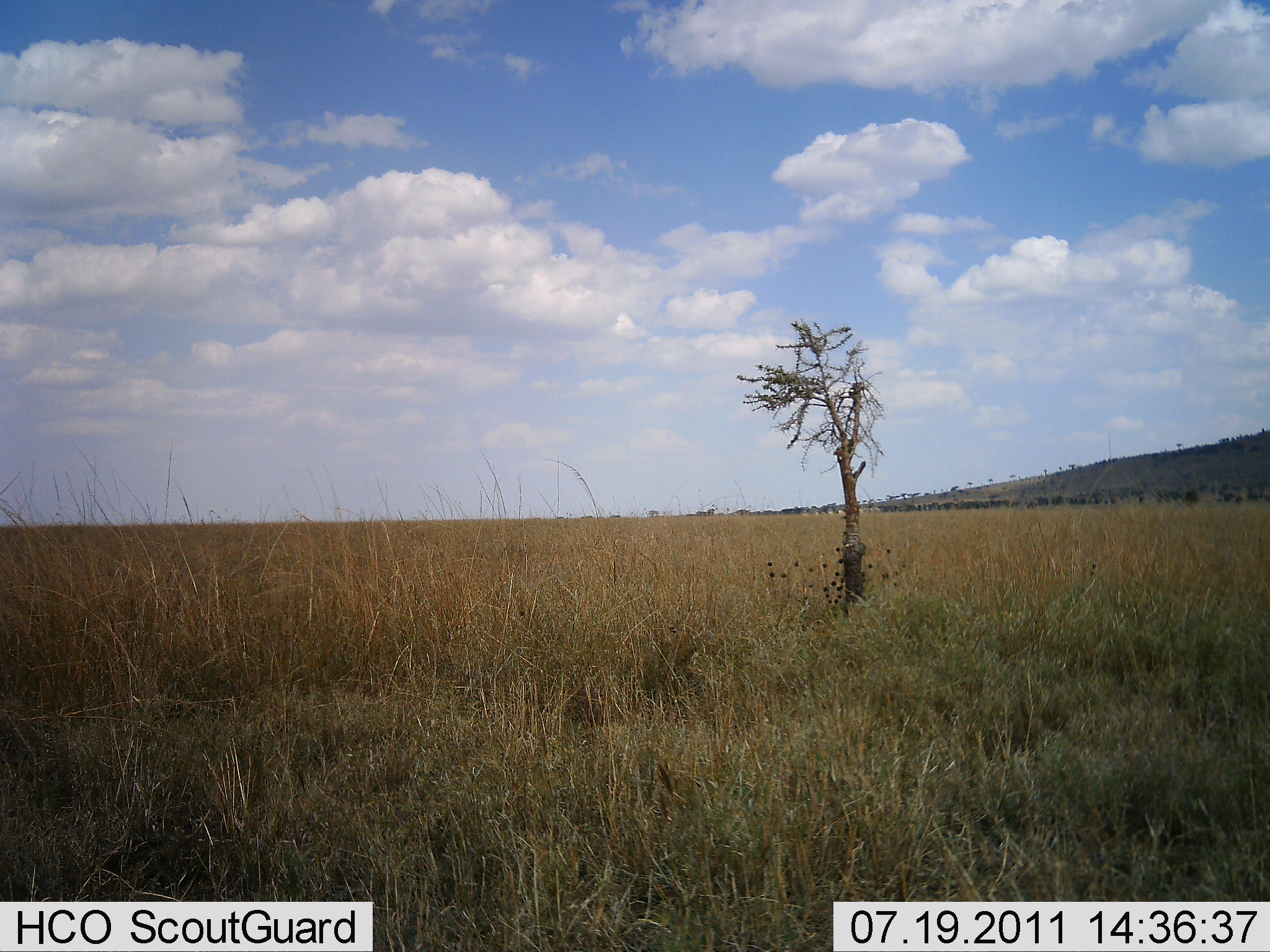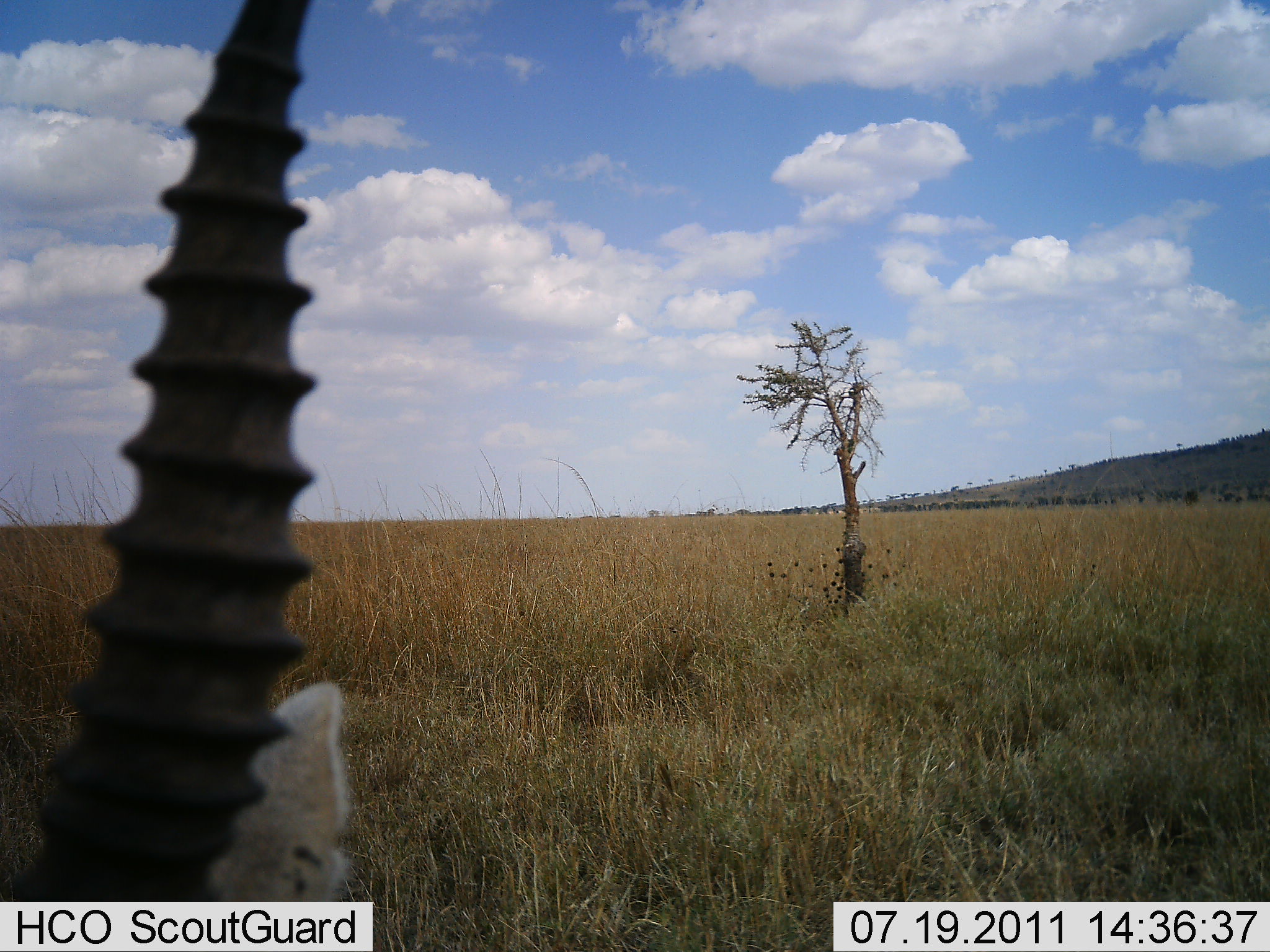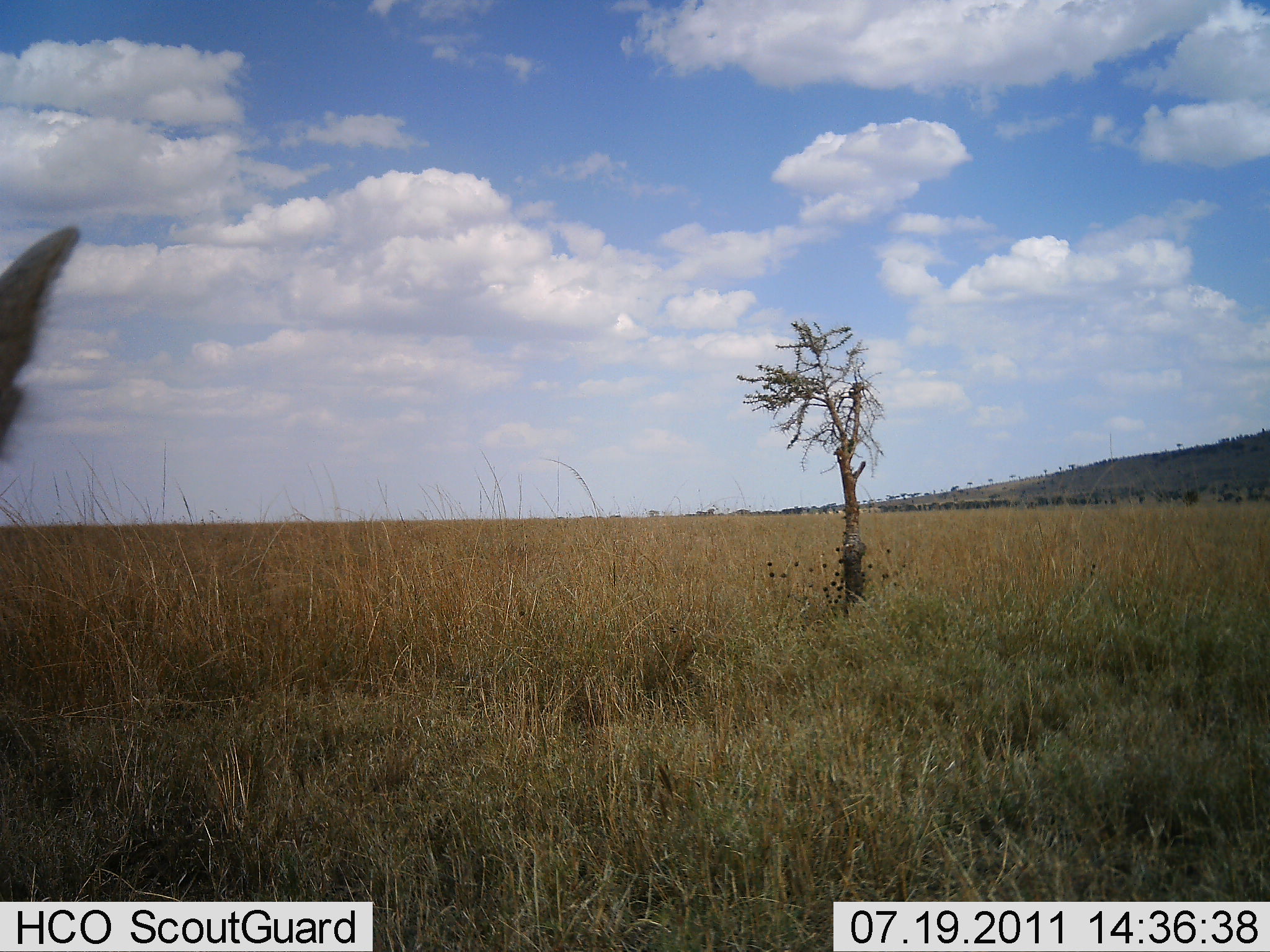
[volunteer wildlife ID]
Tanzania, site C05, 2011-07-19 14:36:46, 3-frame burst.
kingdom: Animalia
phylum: Chordata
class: Mammalia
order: Artiodactyla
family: Bovidae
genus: Eudorcas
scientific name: Eudorcas thomsonii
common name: thomson's gazelle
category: gazellethomsons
Gazellethomsons (thomson's gazelle) (Eudorcas thomsonii), count 1. Behavior (volunteer vote fractions): standing 38%, resting 0%, moving 62%, interacting 0%. Young present (vote fraction): 0%. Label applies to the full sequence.